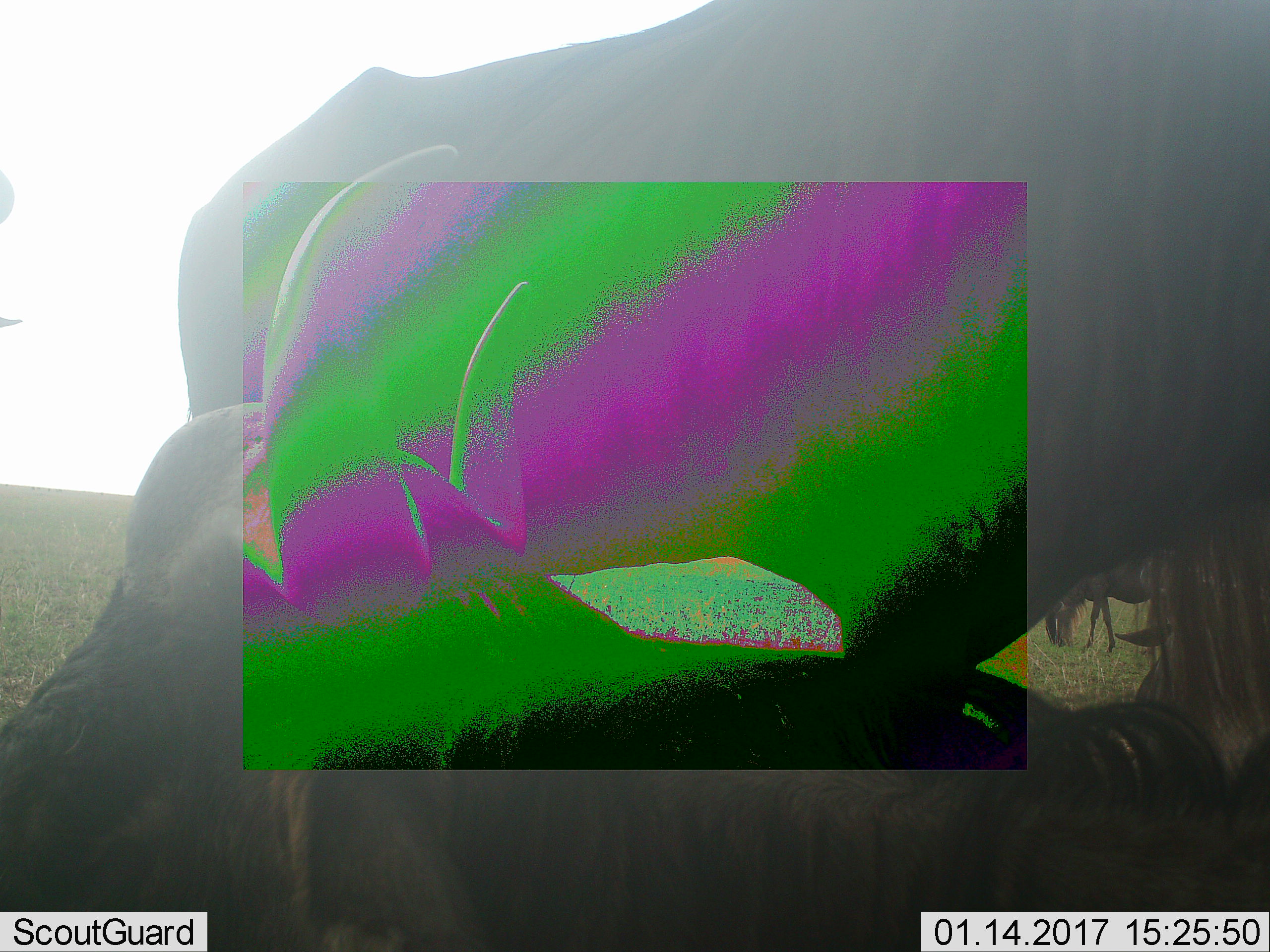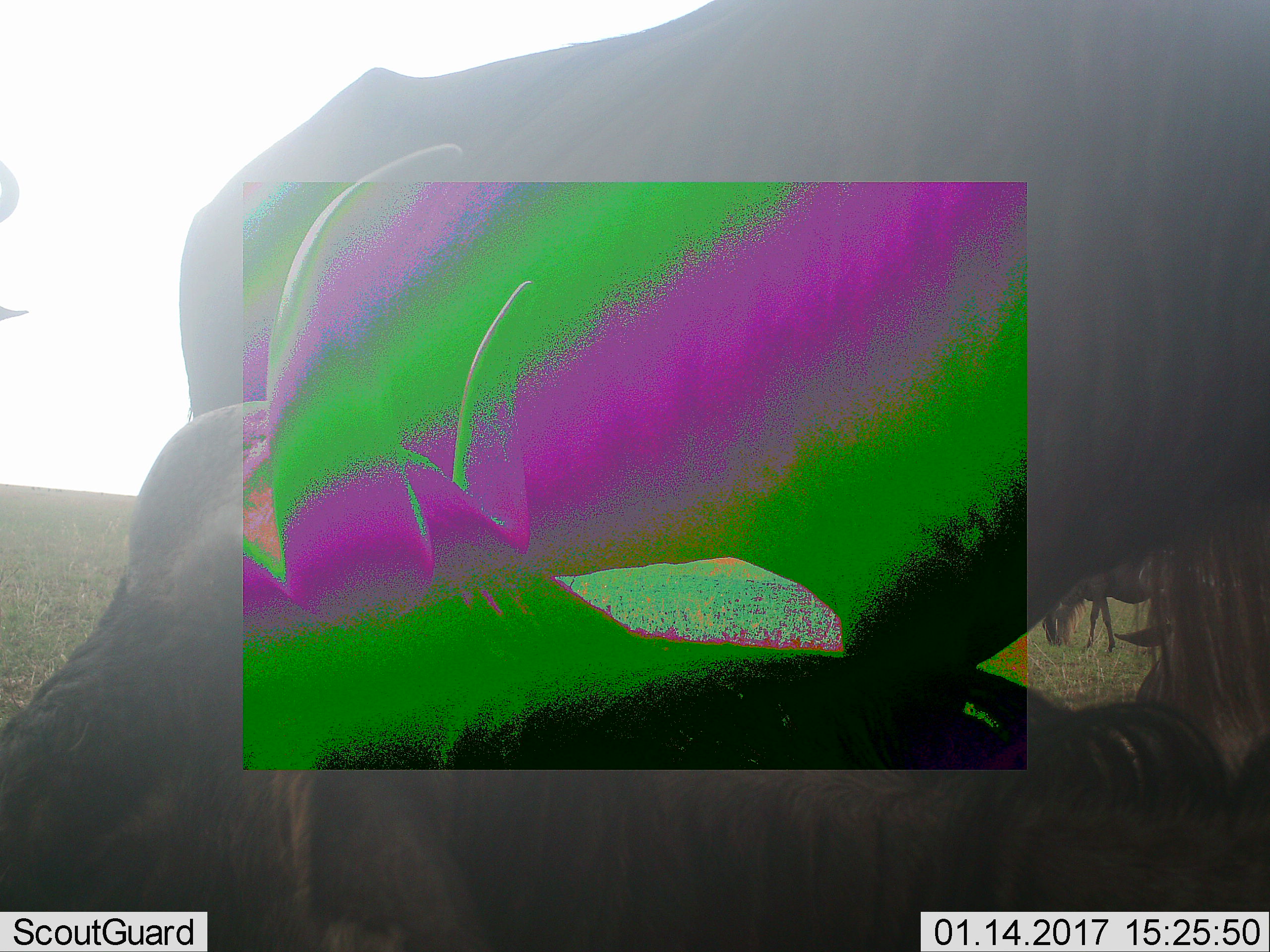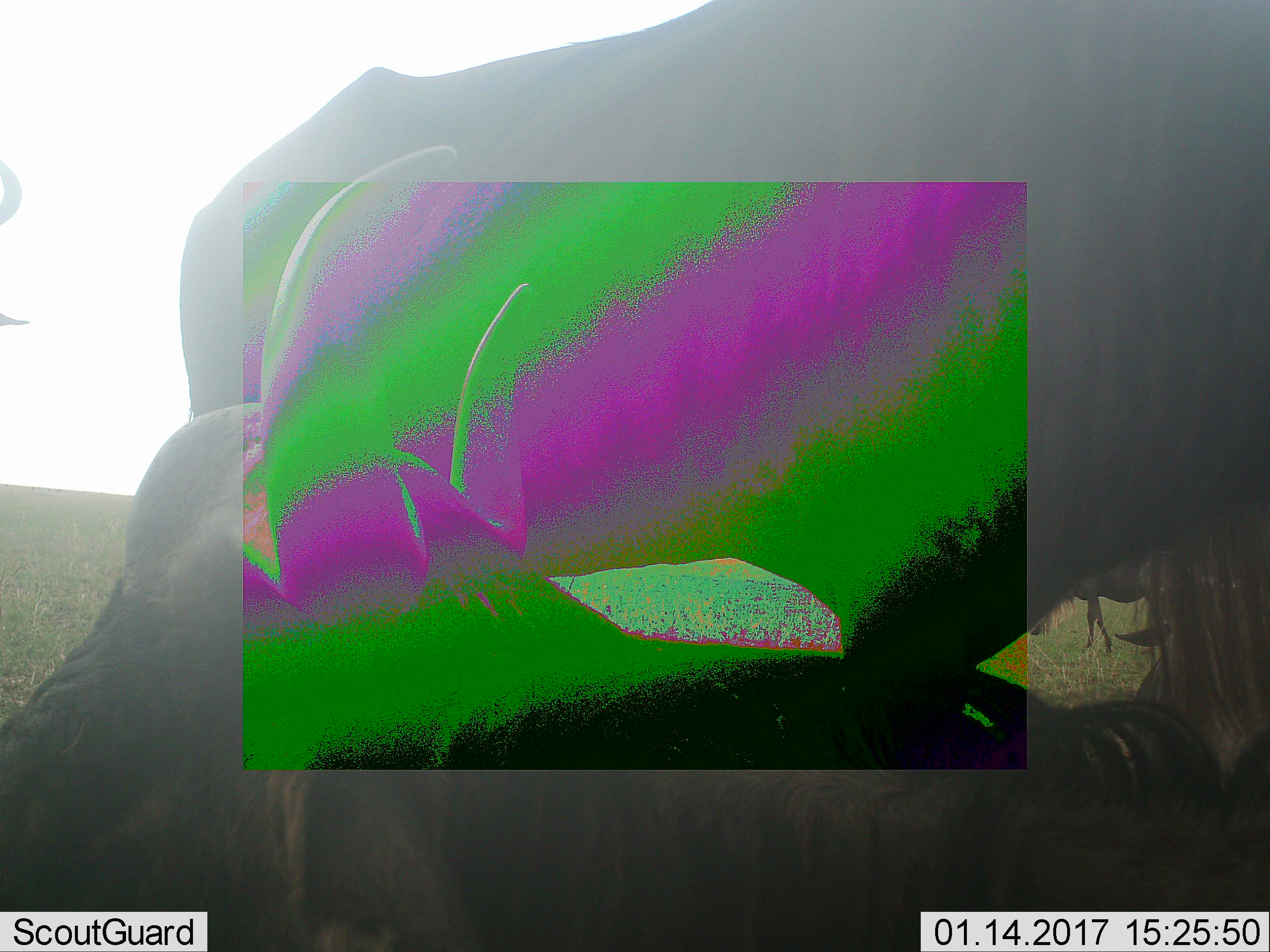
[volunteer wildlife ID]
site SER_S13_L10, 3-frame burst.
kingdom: Animalia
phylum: Chordata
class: Mammalia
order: Artiodactyla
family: Bovidae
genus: Connochaetes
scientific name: Connochaetes taurinus taurinus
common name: blue wildebeest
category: wildebeestblue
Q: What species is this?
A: Wildebeestblue (blue wildebeest) (Connochaetes taurinus taurinus).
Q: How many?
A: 5.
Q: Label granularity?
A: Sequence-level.